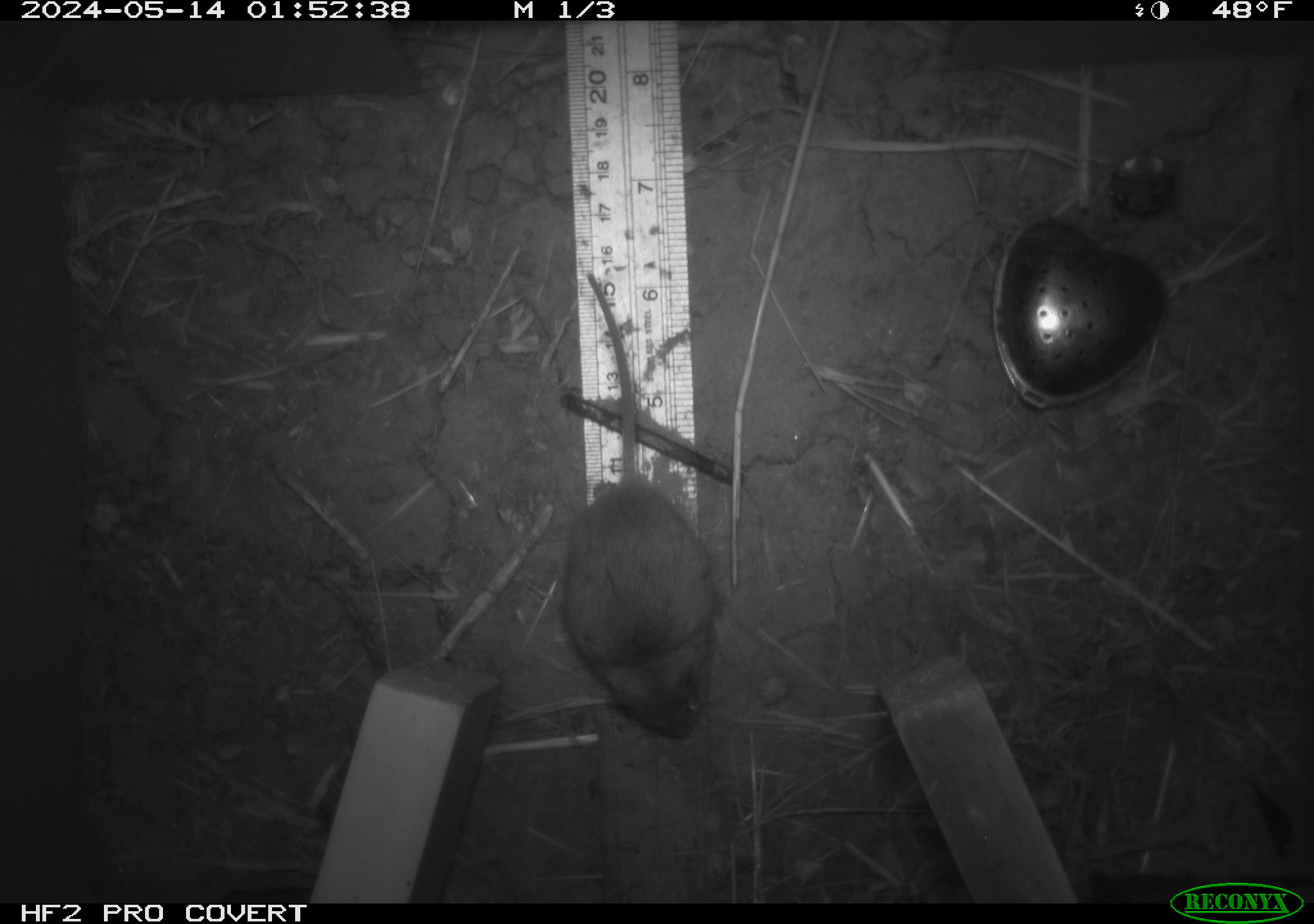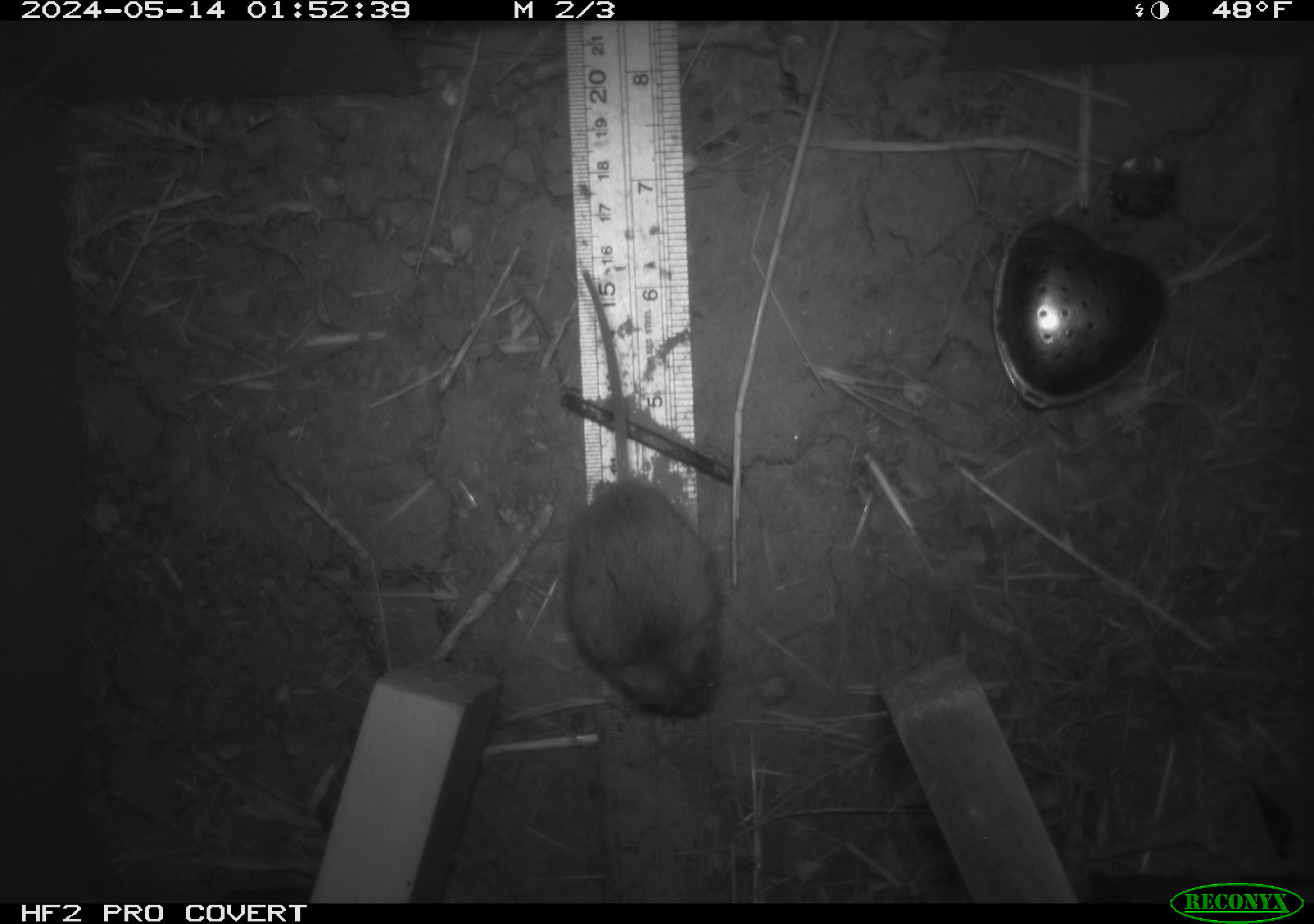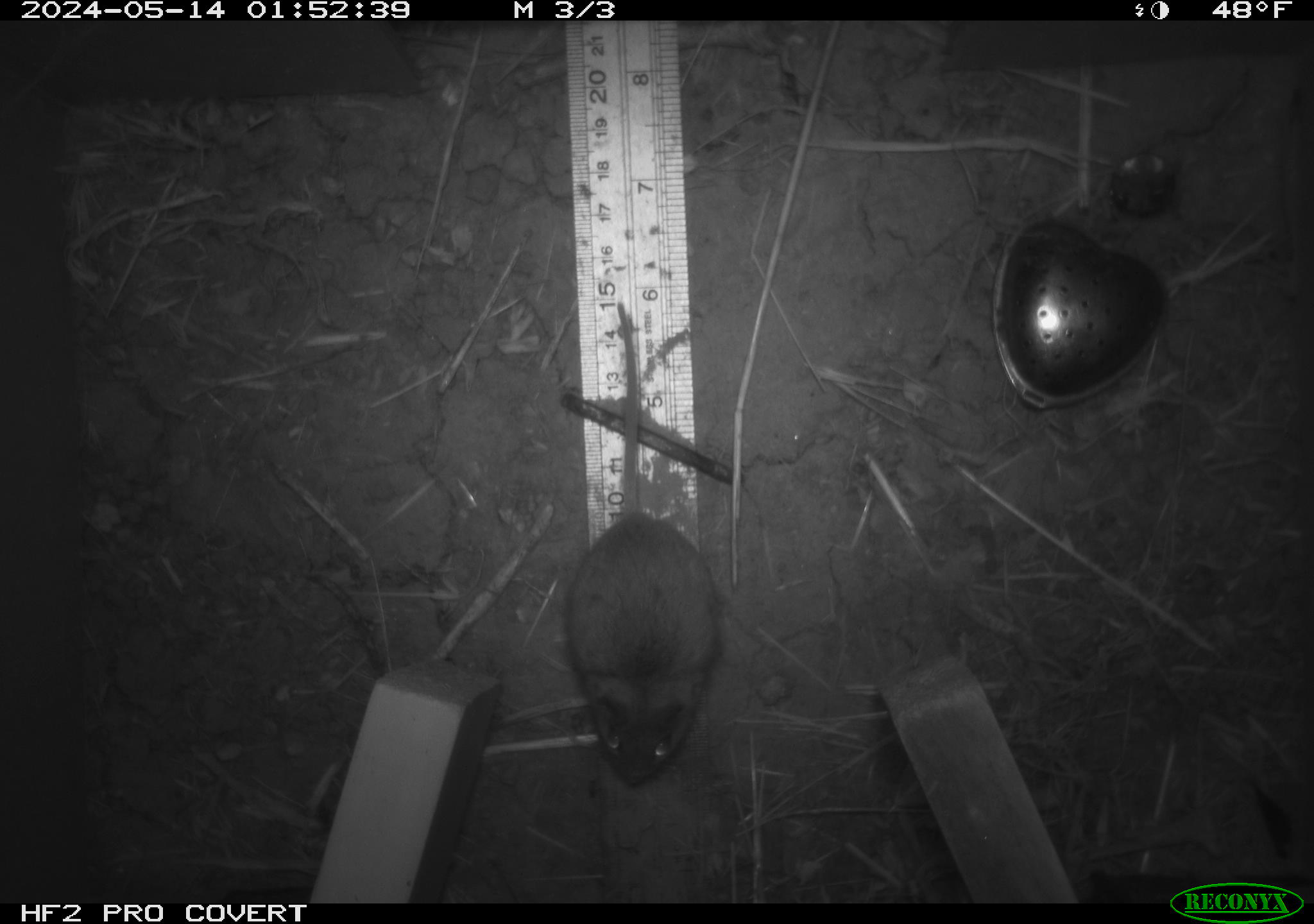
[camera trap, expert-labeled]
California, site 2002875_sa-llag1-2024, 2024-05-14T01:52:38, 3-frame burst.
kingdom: Animalia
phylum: Chordata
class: Mammalia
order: Rodentia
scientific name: Rodentia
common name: mouse species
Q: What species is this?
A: Mouse species (Rodentia).